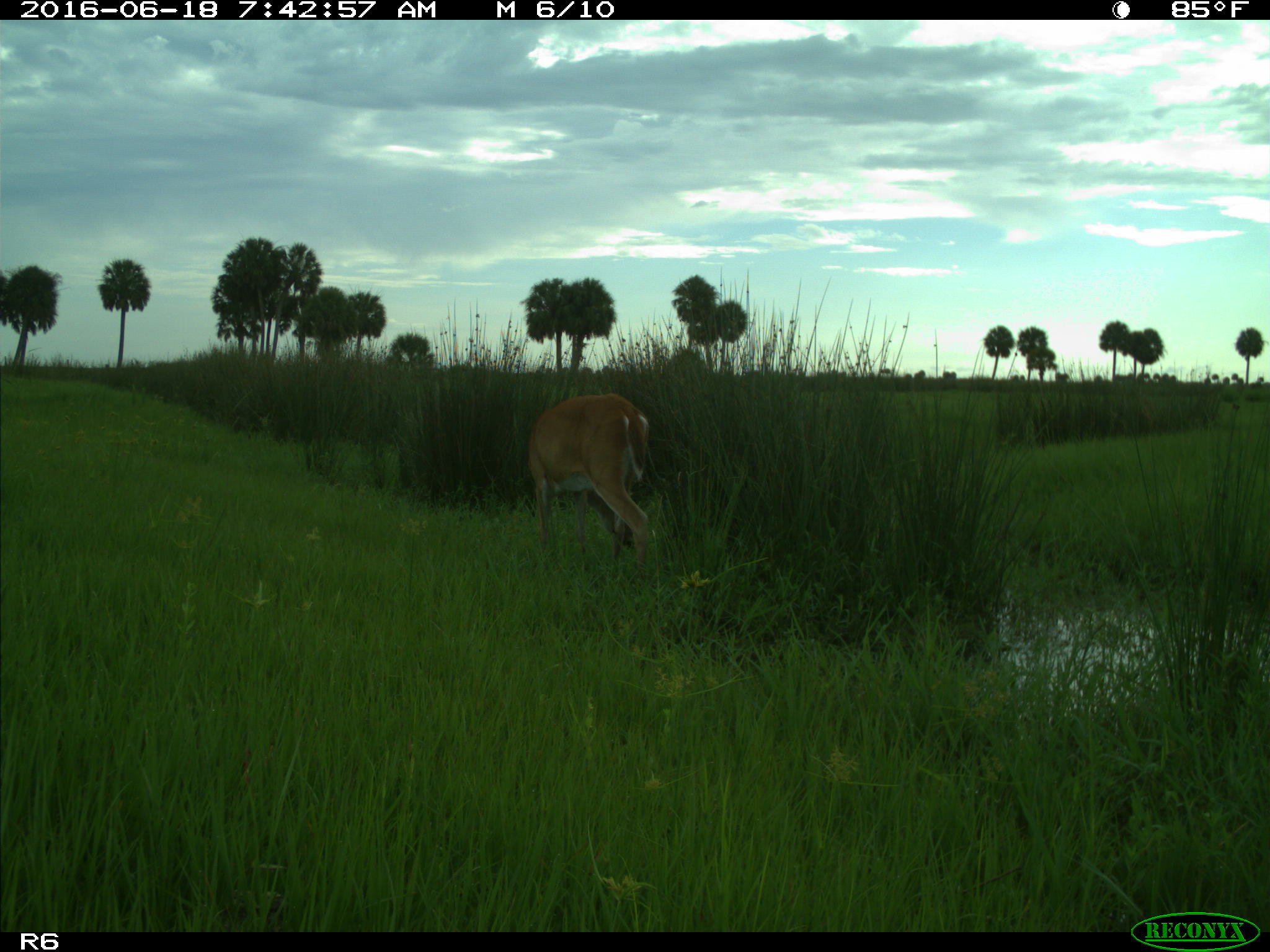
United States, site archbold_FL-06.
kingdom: Animalia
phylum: Chordata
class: Mammalia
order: Artiodactyla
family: Cervidae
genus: Odocoileus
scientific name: Odocoileus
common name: deer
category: unidentified deer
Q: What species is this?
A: Unidentified deer (deer) (Odocoileus).